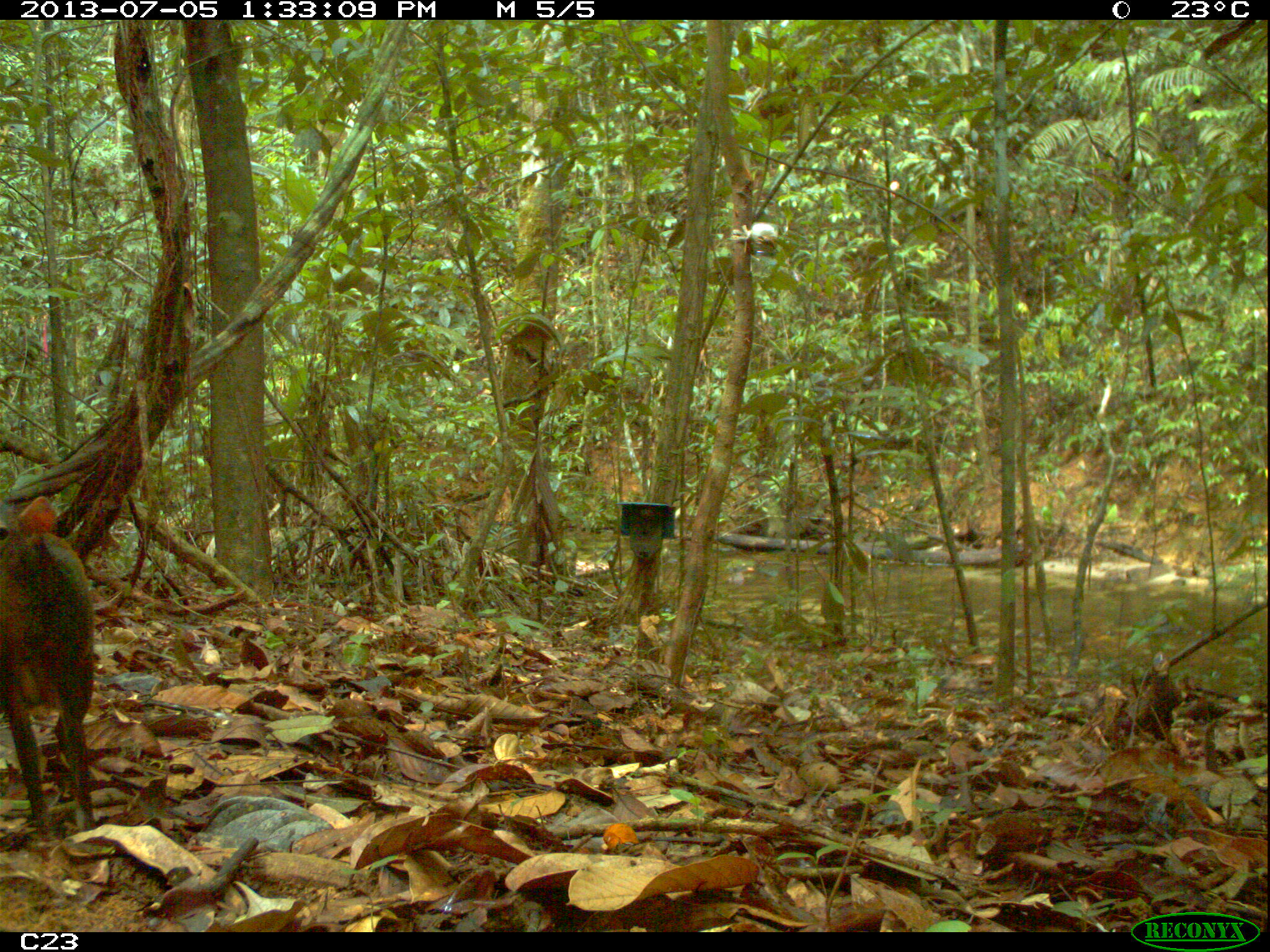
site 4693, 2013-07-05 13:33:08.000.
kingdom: Animalia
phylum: Chordata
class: Mammalia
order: Rodentia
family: Dasyproctidae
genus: Dasyprocta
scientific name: Dasyprocta leporina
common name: red-rumped agouti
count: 1